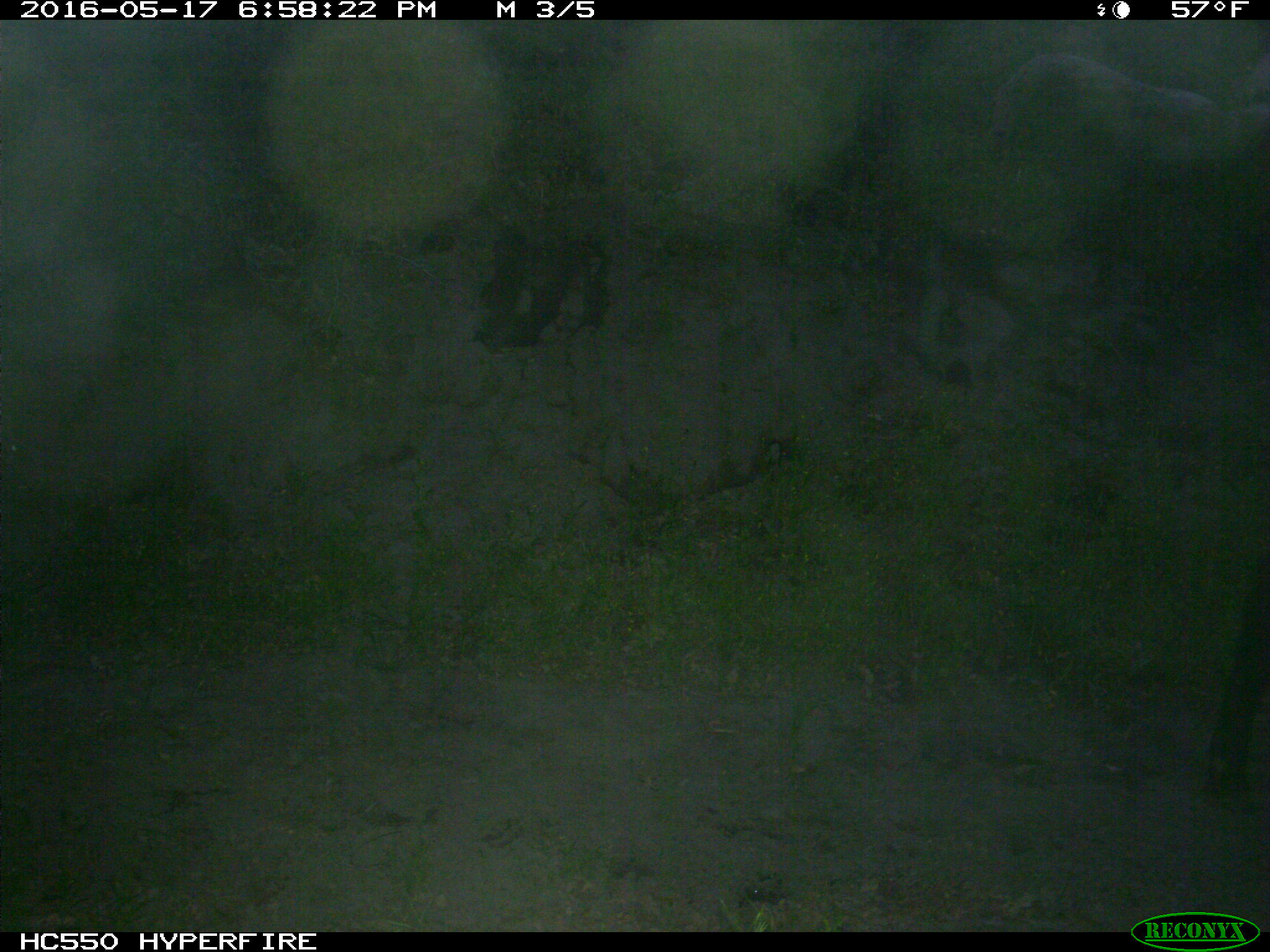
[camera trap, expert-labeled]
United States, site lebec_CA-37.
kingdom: Animalia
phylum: Chordata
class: Mammalia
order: Artiodactyla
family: Bovidae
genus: Bos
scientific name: Bos taurus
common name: domestic cow